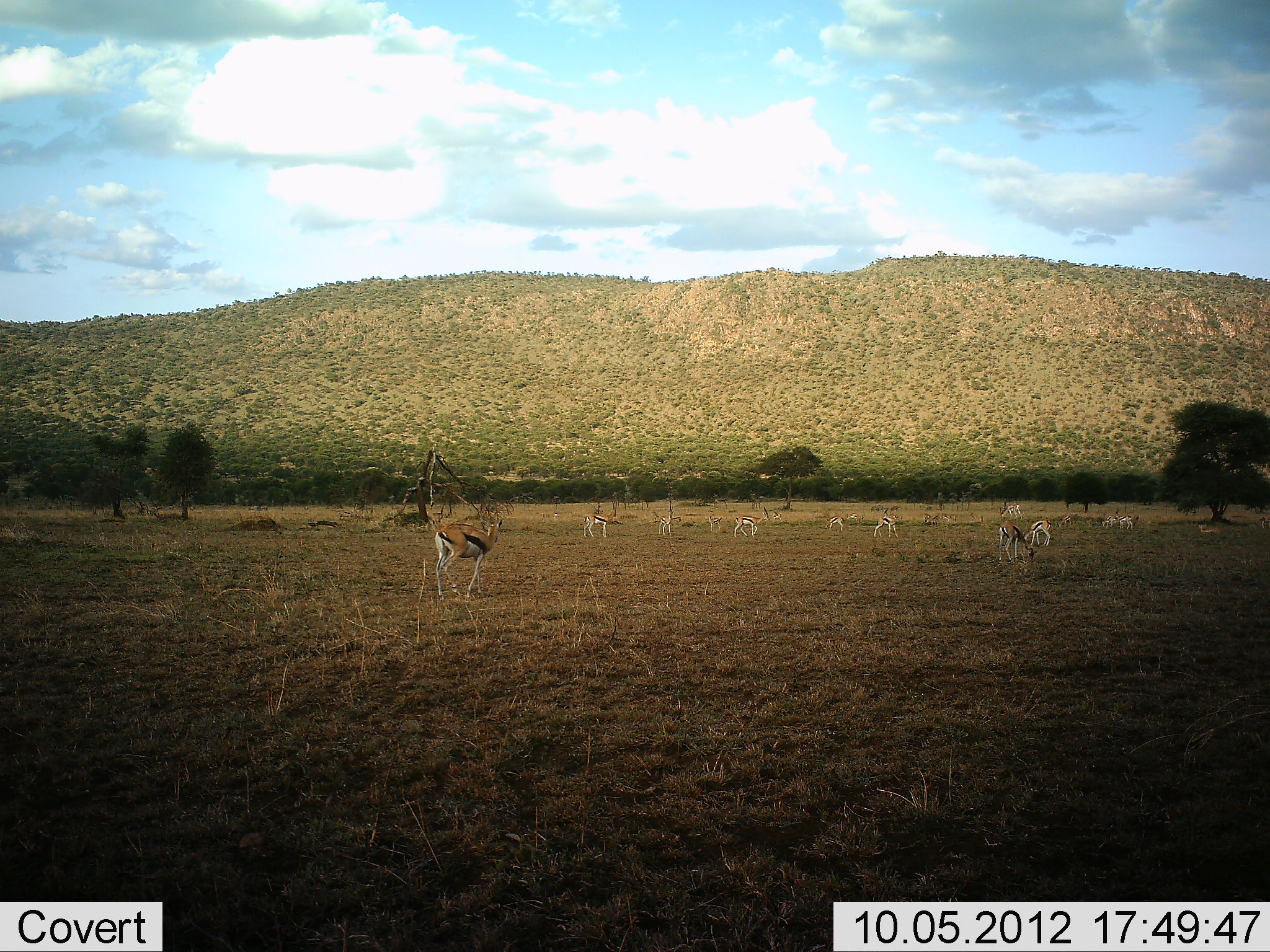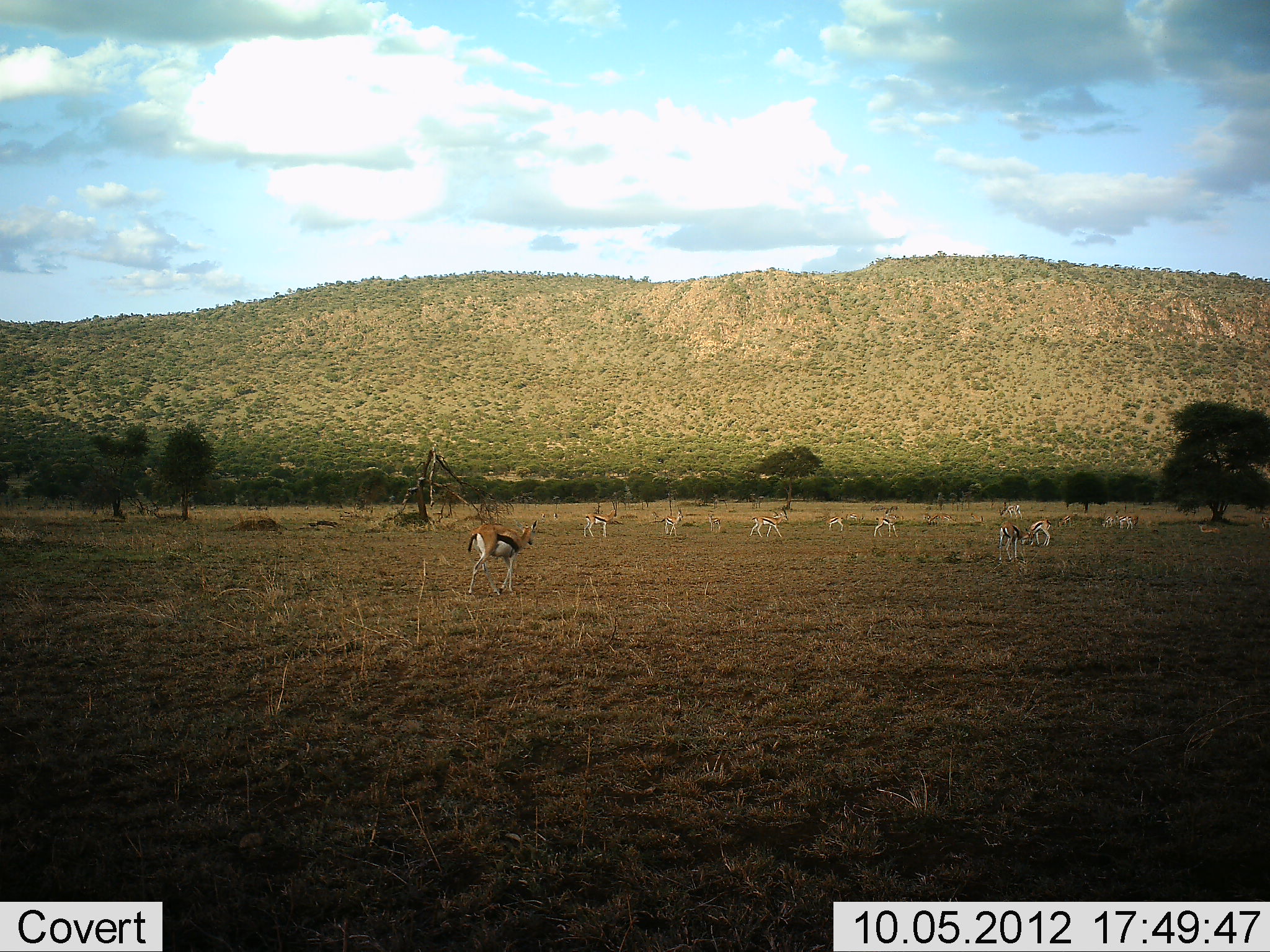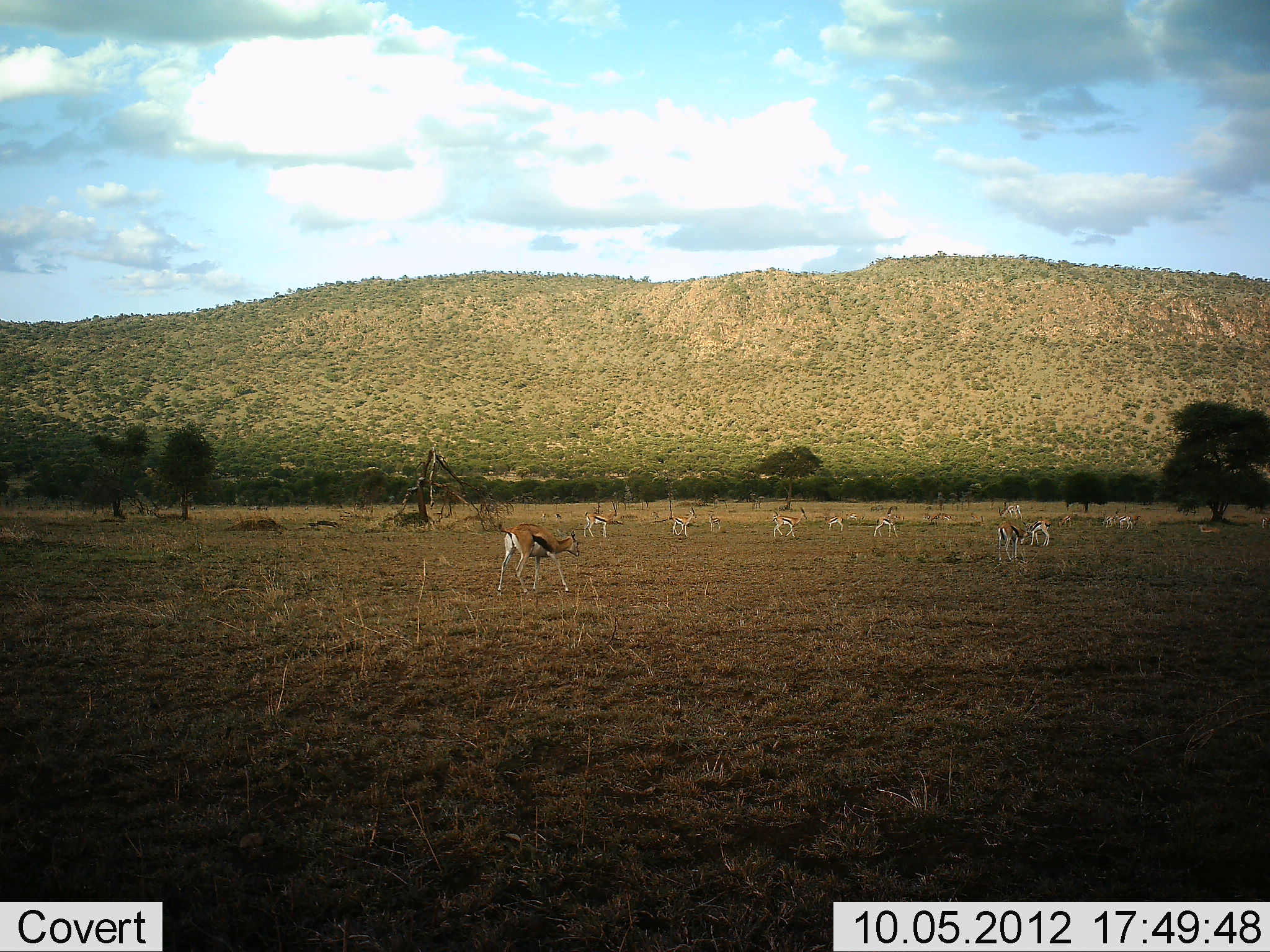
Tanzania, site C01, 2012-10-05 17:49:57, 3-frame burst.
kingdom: Animalia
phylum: Chordata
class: Mammalia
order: Artiodactyla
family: Bovidae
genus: Eudorcas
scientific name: Eudorcas thomsonii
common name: thomson's gazelle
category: gazellethomsons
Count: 11-50.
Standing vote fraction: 60%.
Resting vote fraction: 10%.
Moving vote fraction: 80%.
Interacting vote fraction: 0%.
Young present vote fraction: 0%.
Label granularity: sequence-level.